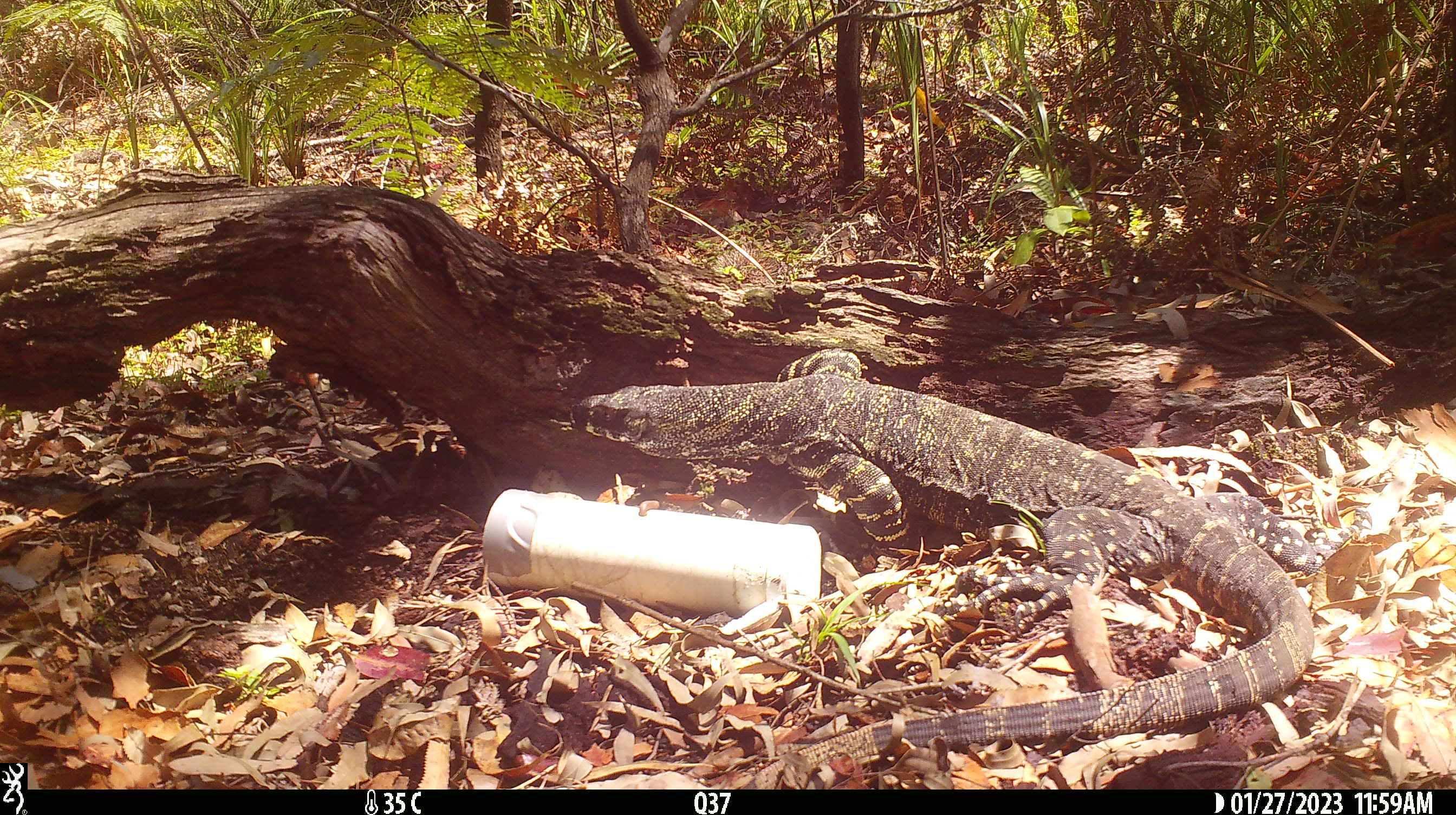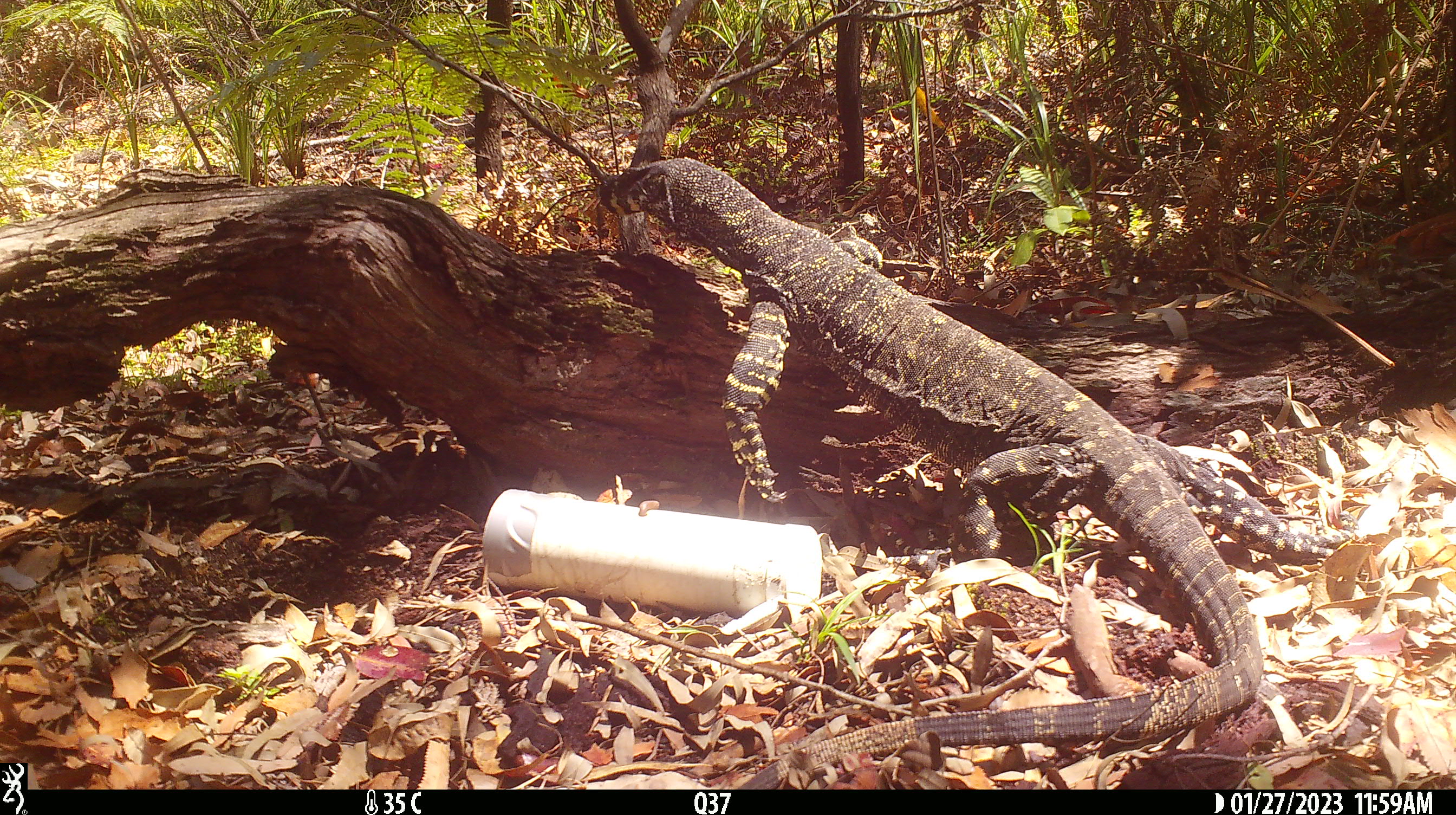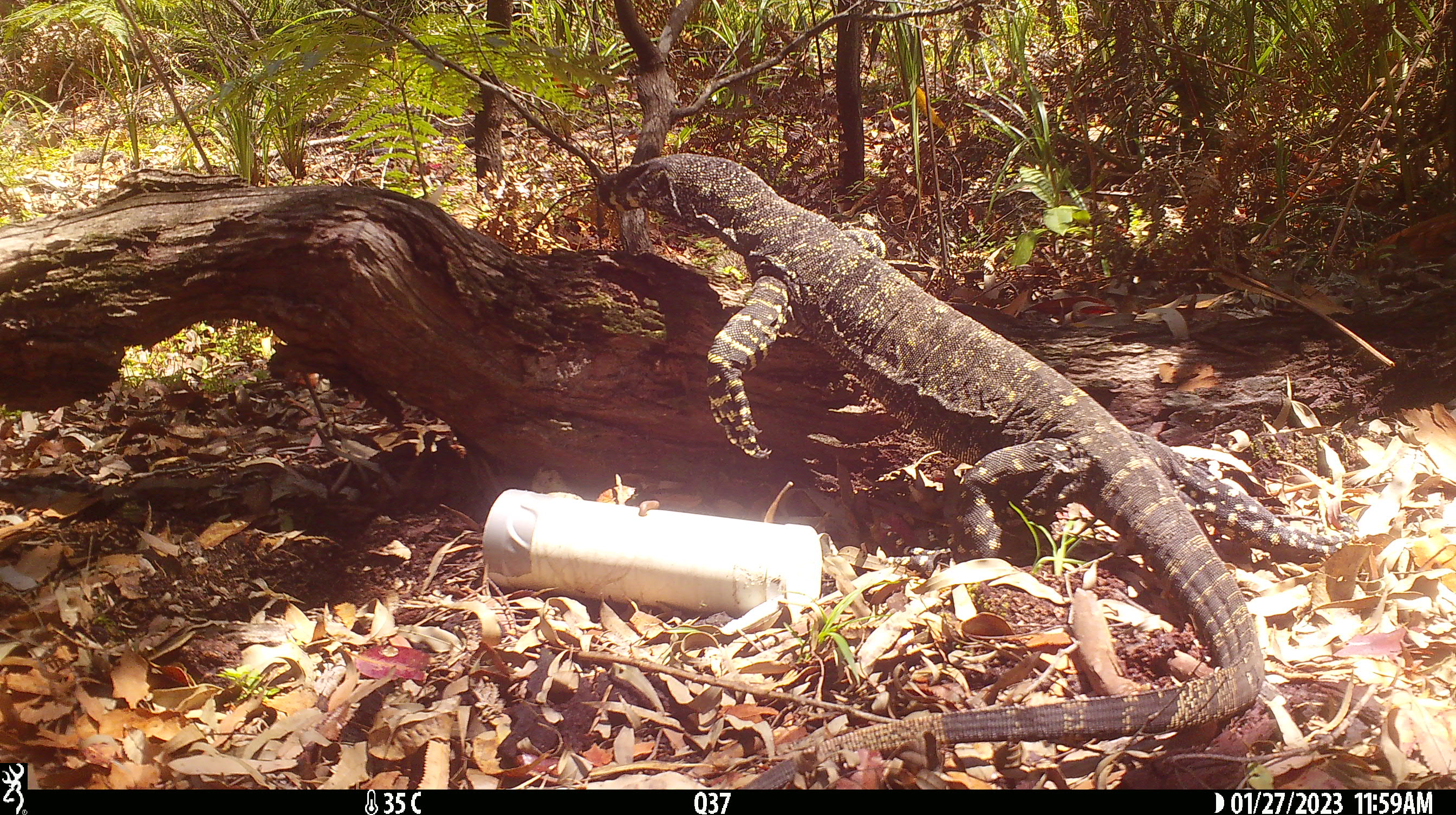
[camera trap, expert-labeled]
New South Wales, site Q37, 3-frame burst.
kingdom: Animalia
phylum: Chordata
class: Reptilia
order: Squamata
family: Varanidae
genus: Varanus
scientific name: Varanus varius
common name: lace monitor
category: goanna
Goanna (lace monitor) (Varanus varius).